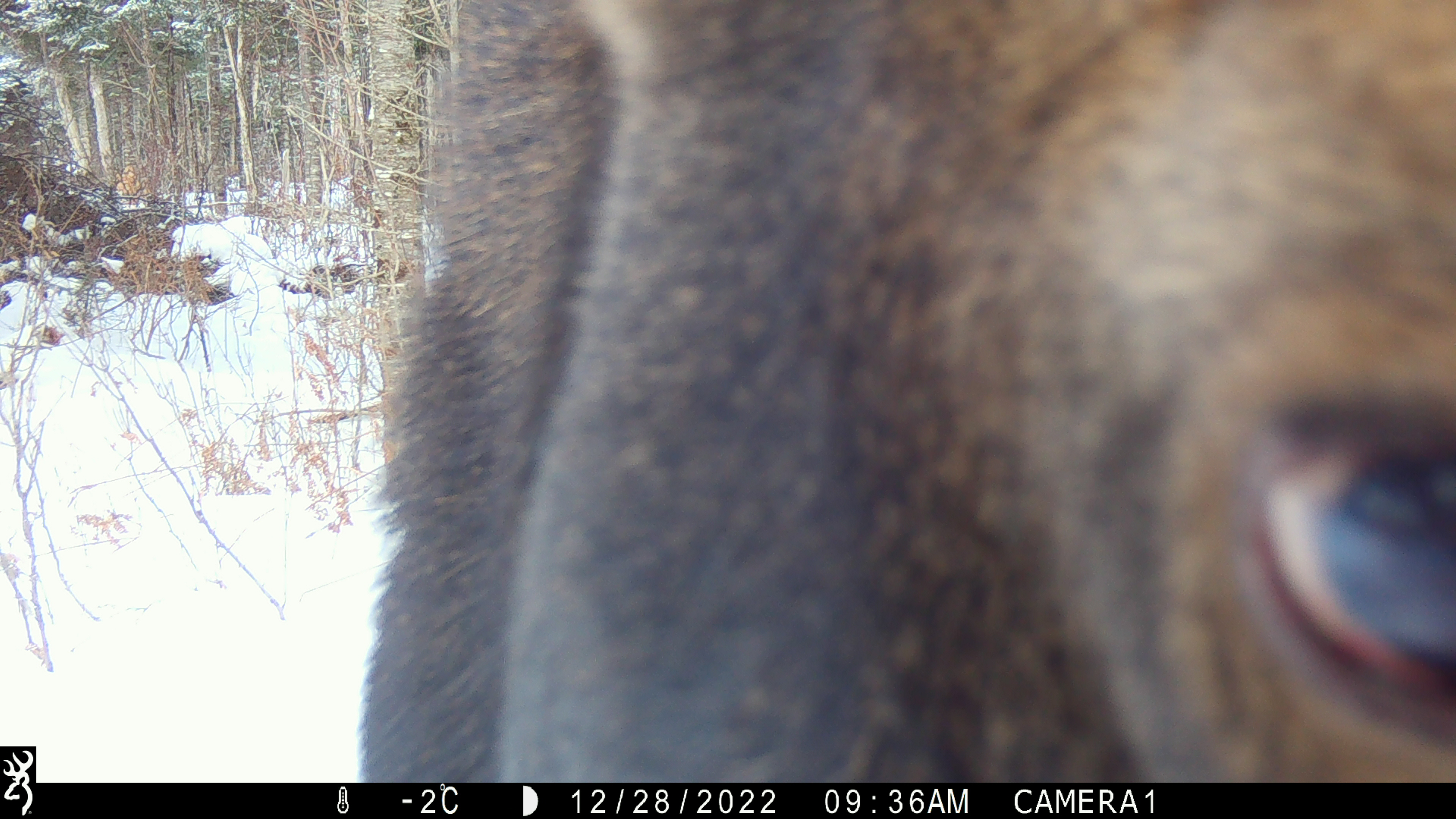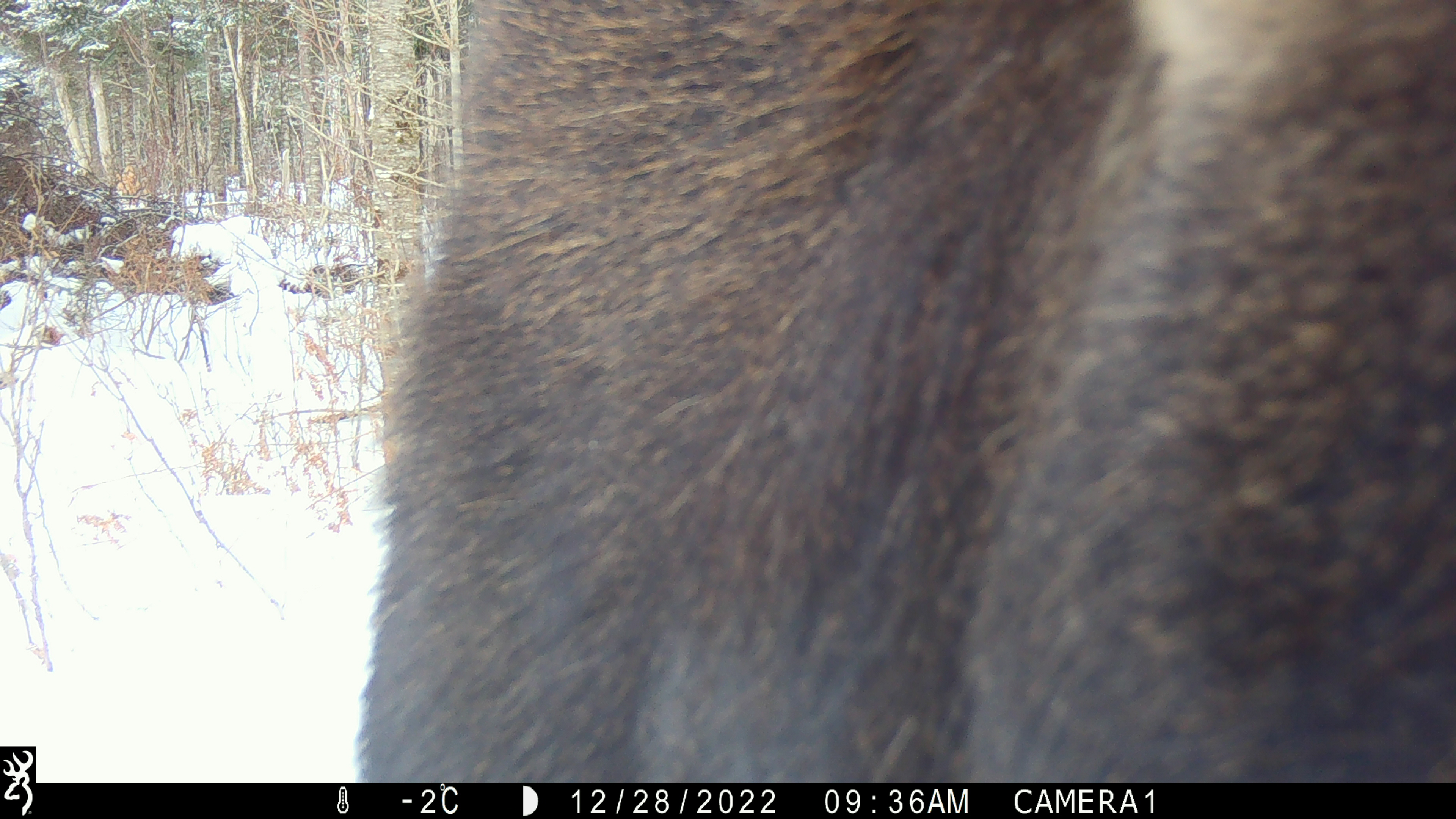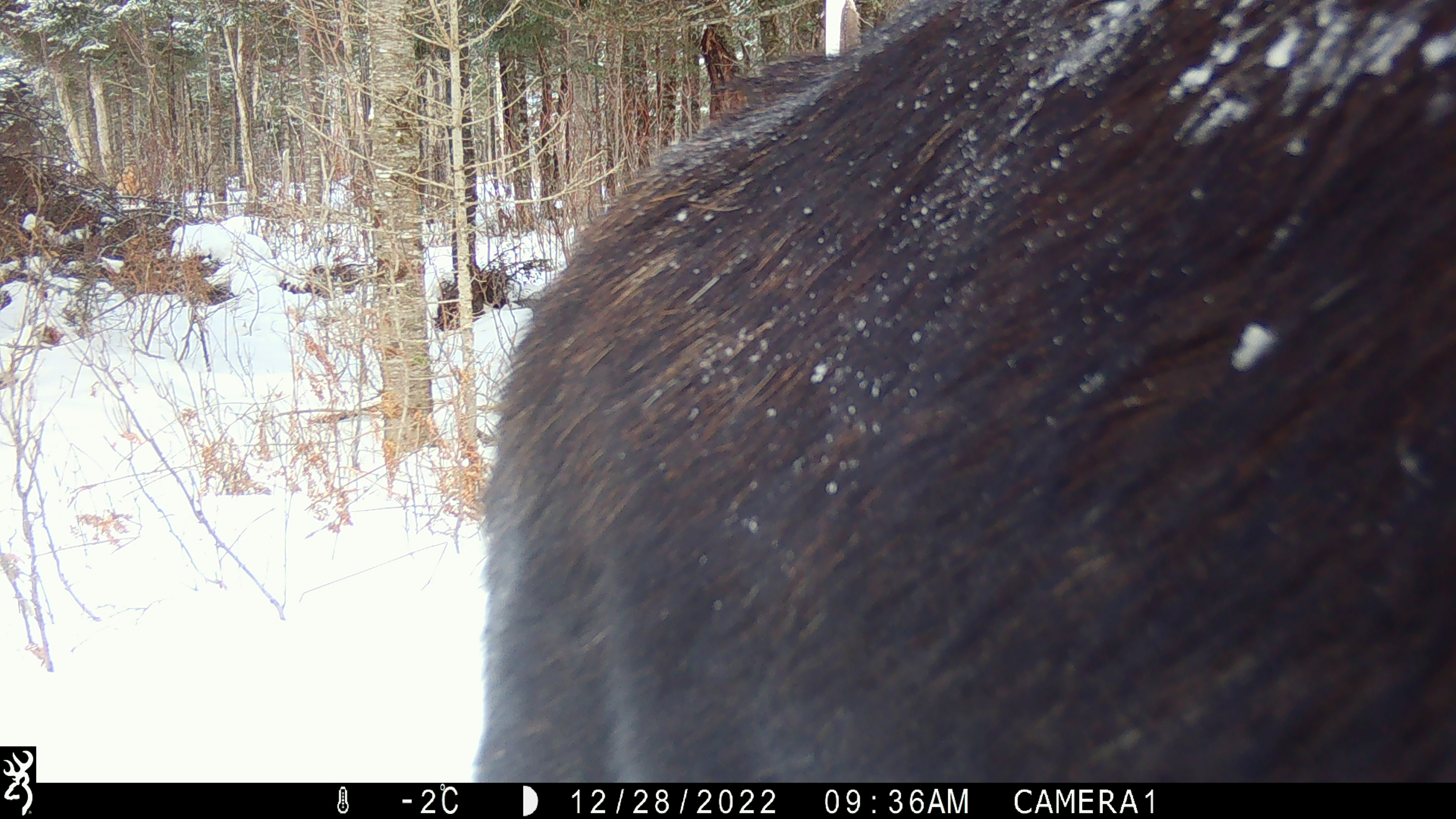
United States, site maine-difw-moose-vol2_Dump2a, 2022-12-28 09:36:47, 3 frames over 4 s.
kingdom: Animalia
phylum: Chordata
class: Mammalia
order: Artiodactyla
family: Cervidae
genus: Alces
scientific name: Alces alces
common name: moose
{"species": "moose (Alces alces)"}